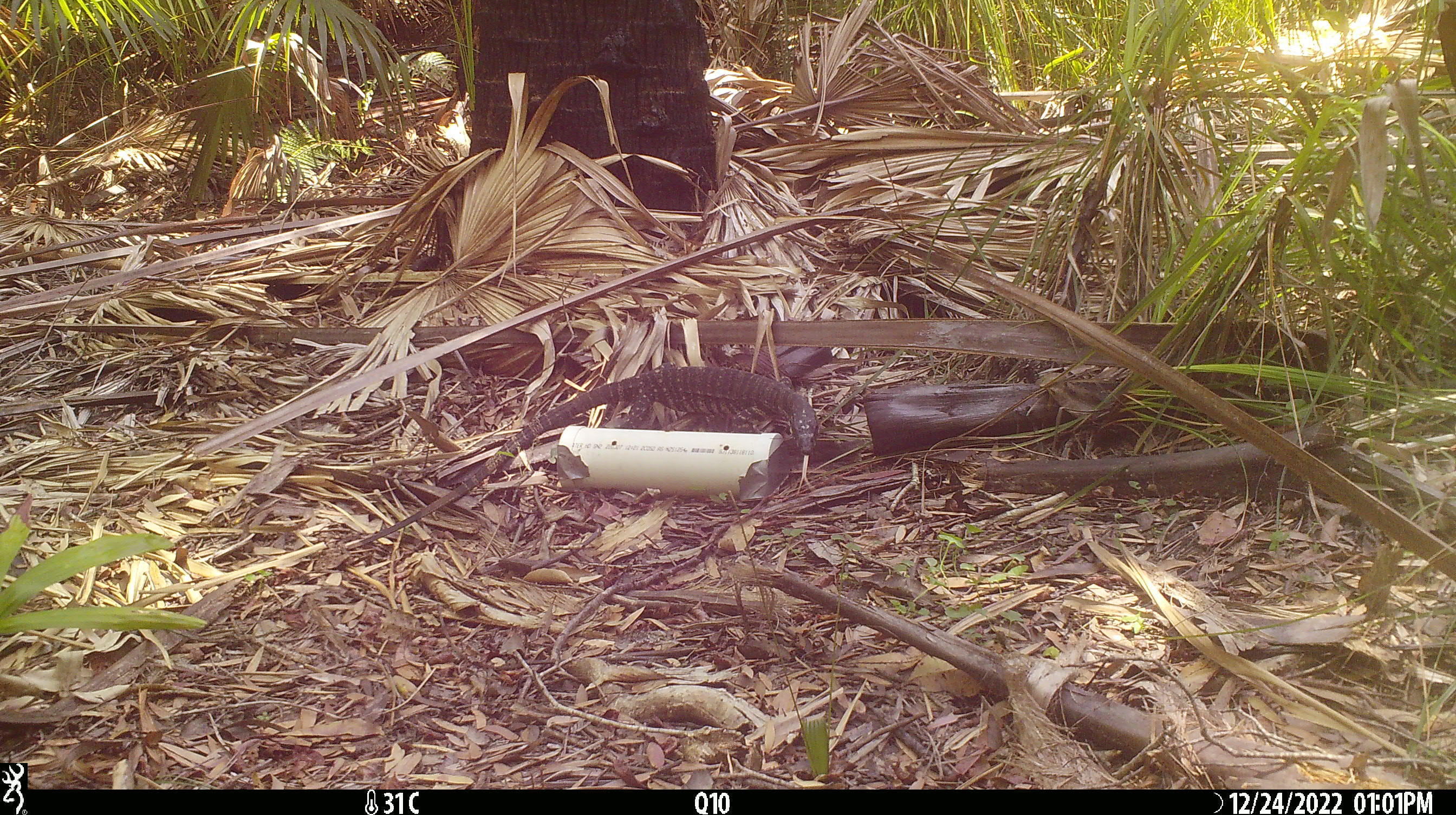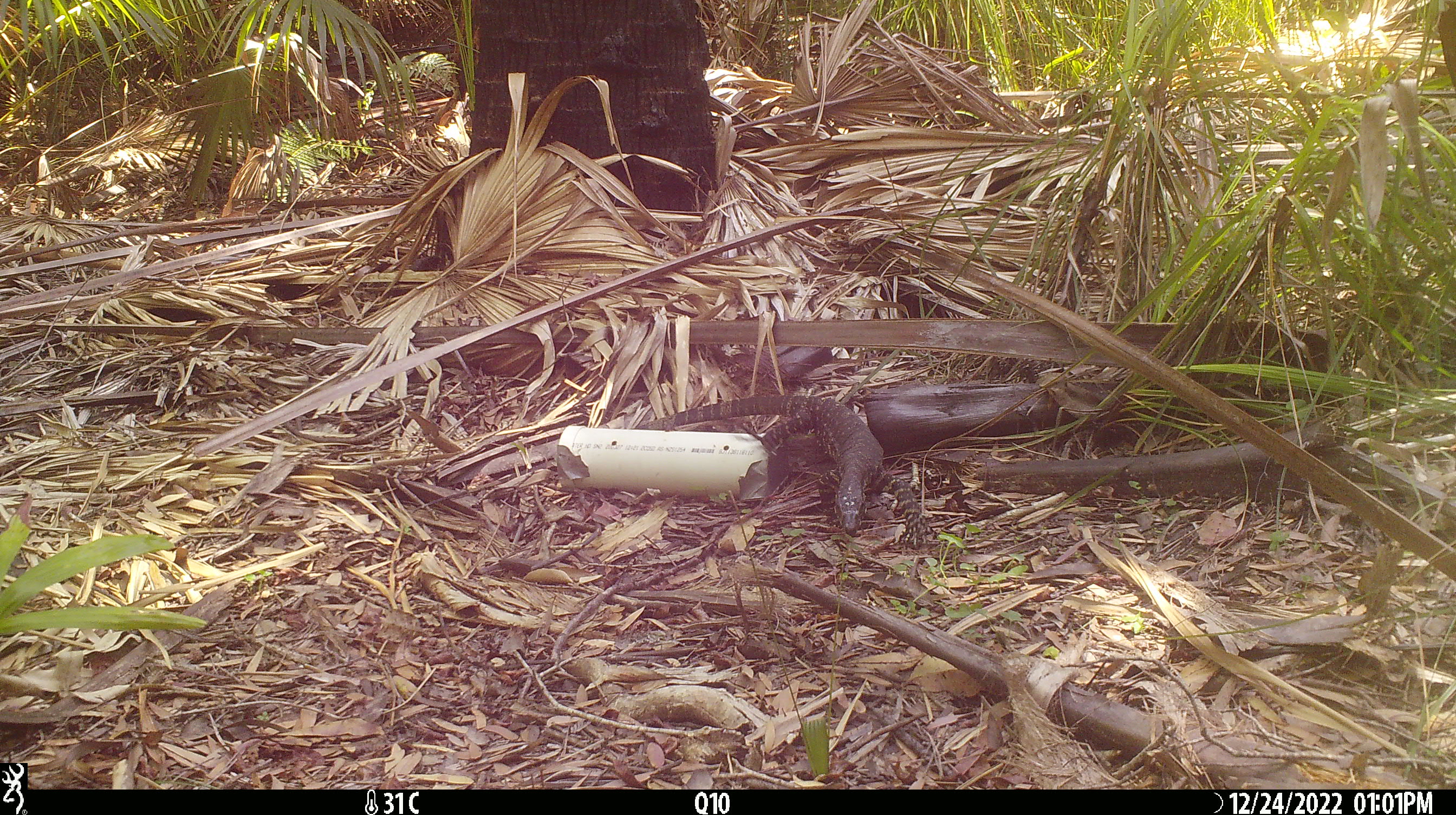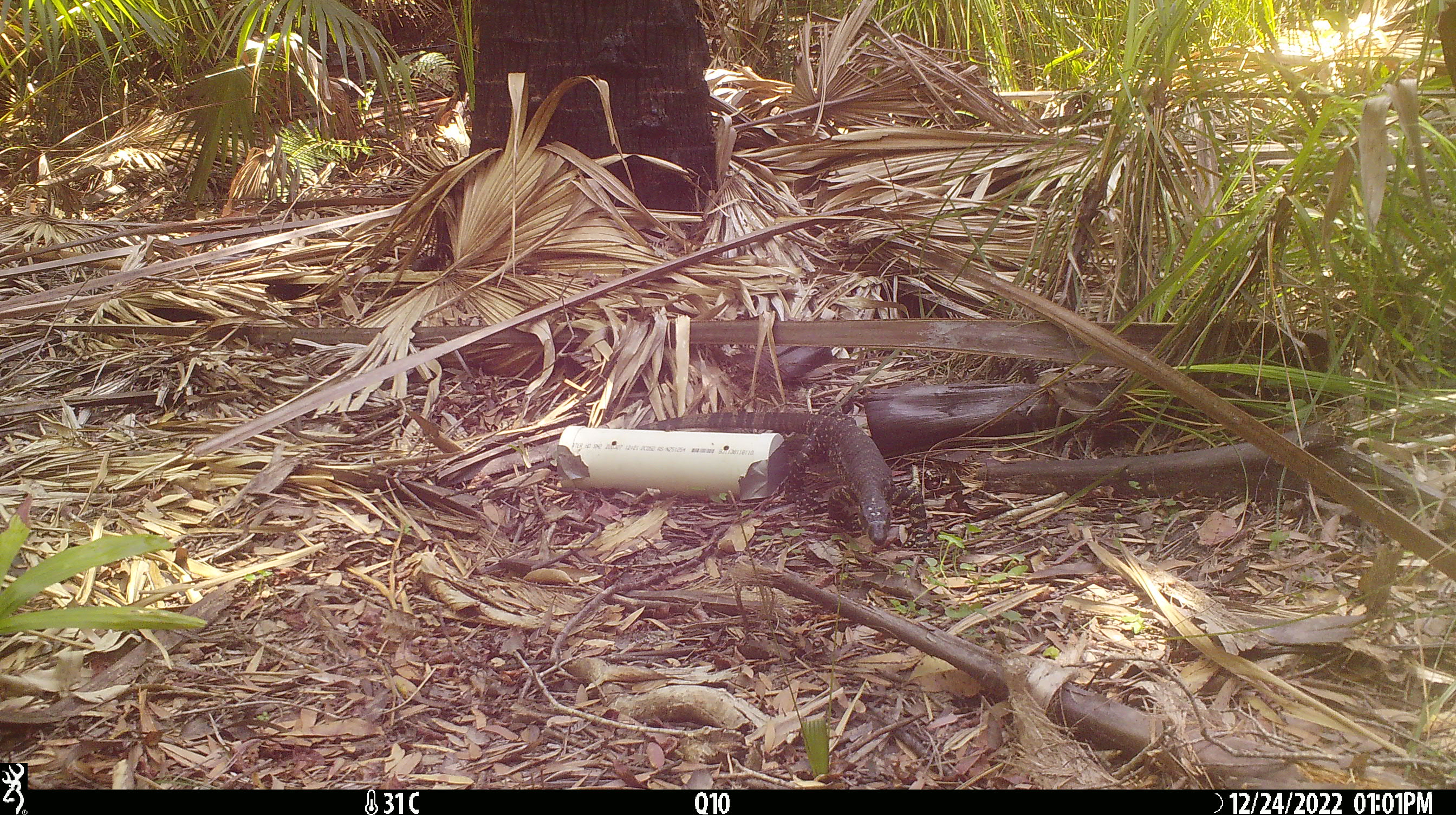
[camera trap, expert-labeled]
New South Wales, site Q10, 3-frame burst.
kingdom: Animalia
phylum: Chordata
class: Reptilia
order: Squamata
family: Varanidae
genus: Varanus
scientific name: Varanus varius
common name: lace monitor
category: goanna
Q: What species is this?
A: Goanna (lace monitor) (Varanus varius).